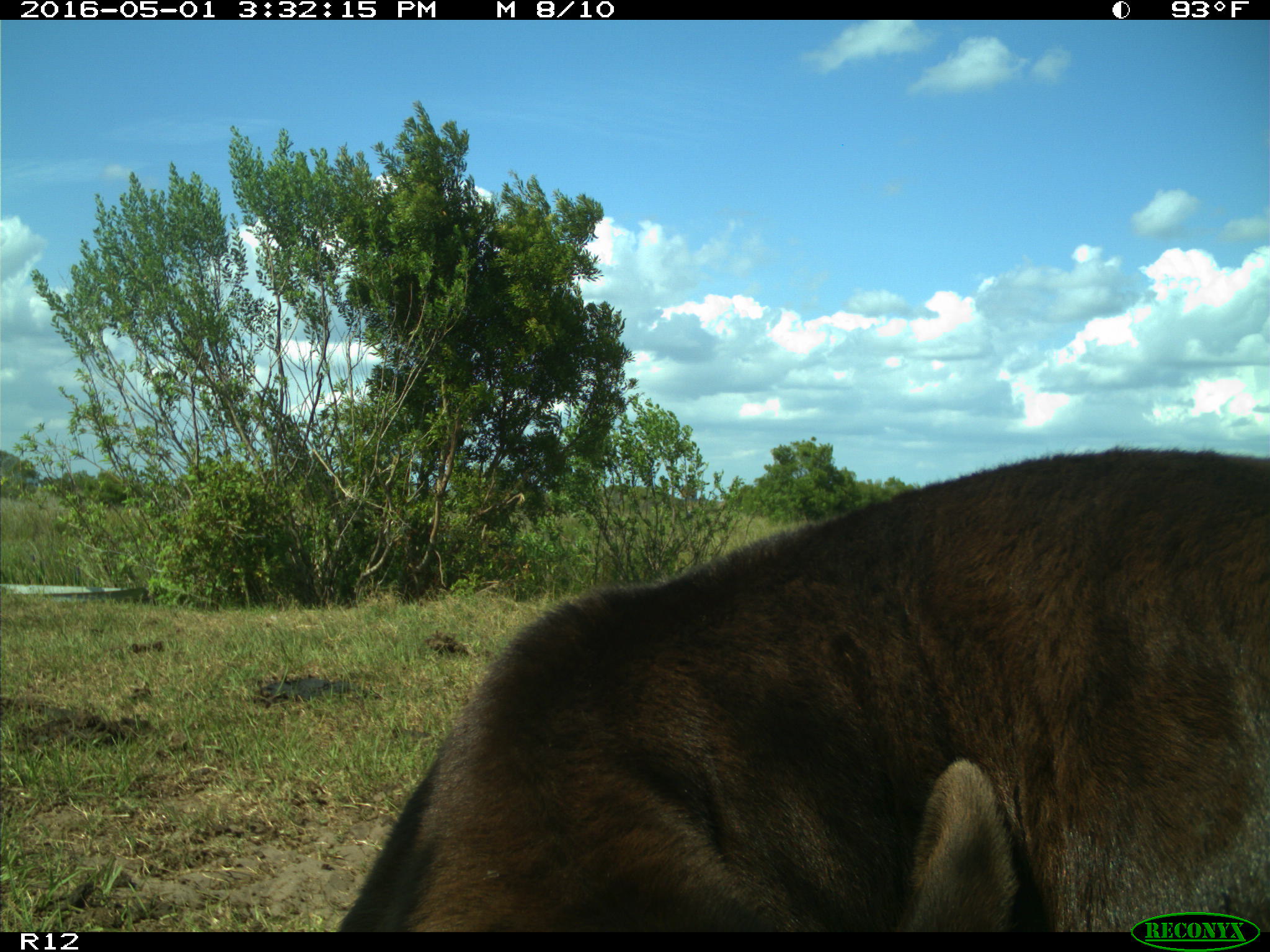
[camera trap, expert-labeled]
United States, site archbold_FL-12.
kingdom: Animalia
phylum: Chordata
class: Mammalia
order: Artiodactyla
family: Bovidae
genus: Bos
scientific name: Bos taurus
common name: domestic cow